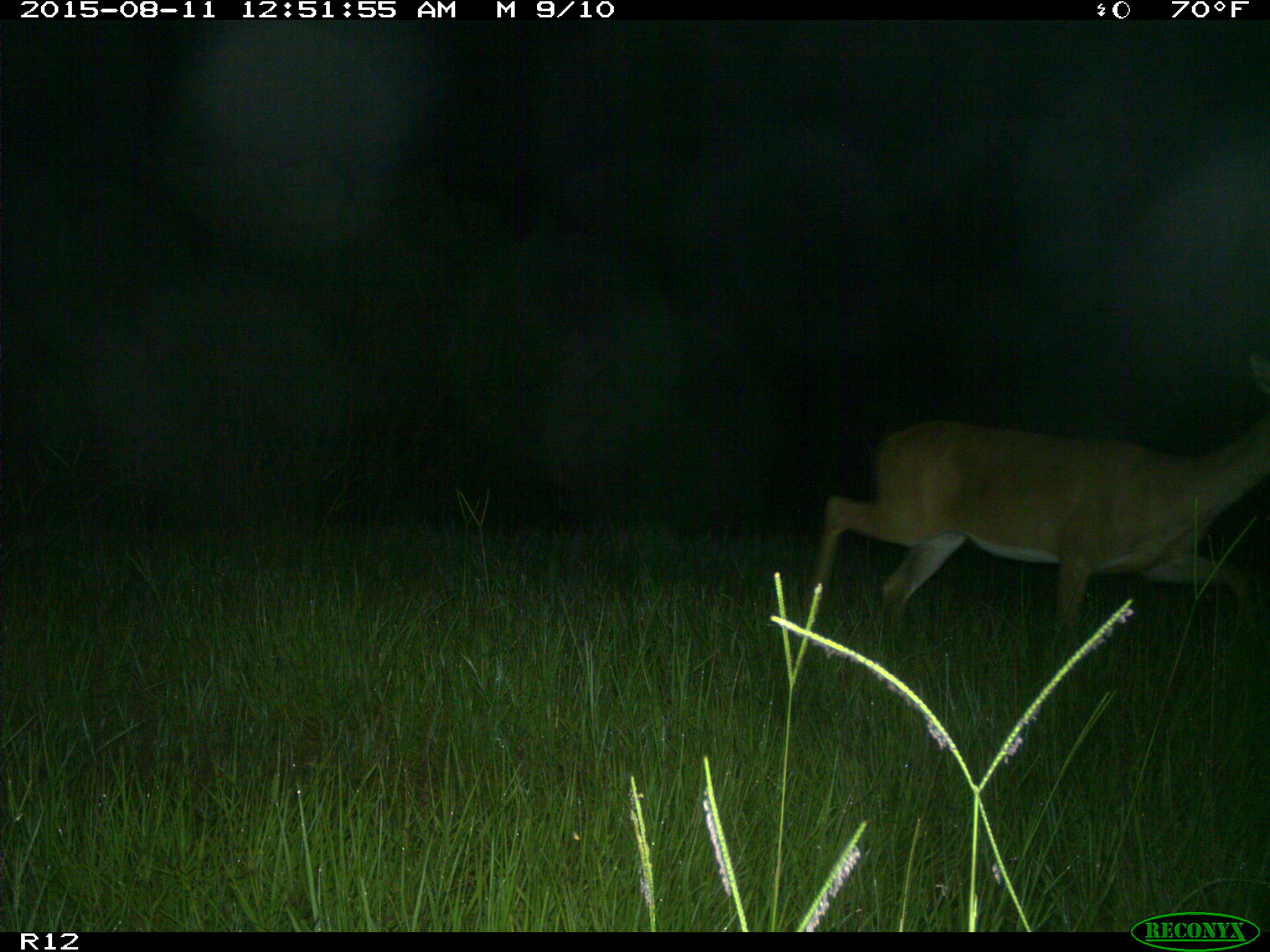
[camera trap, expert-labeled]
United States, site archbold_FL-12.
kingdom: Animalia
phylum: Chordata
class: Mammalia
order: Artiodactyla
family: Cervidae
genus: Odocoileus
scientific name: Odocoileus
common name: deer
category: unidentified deer